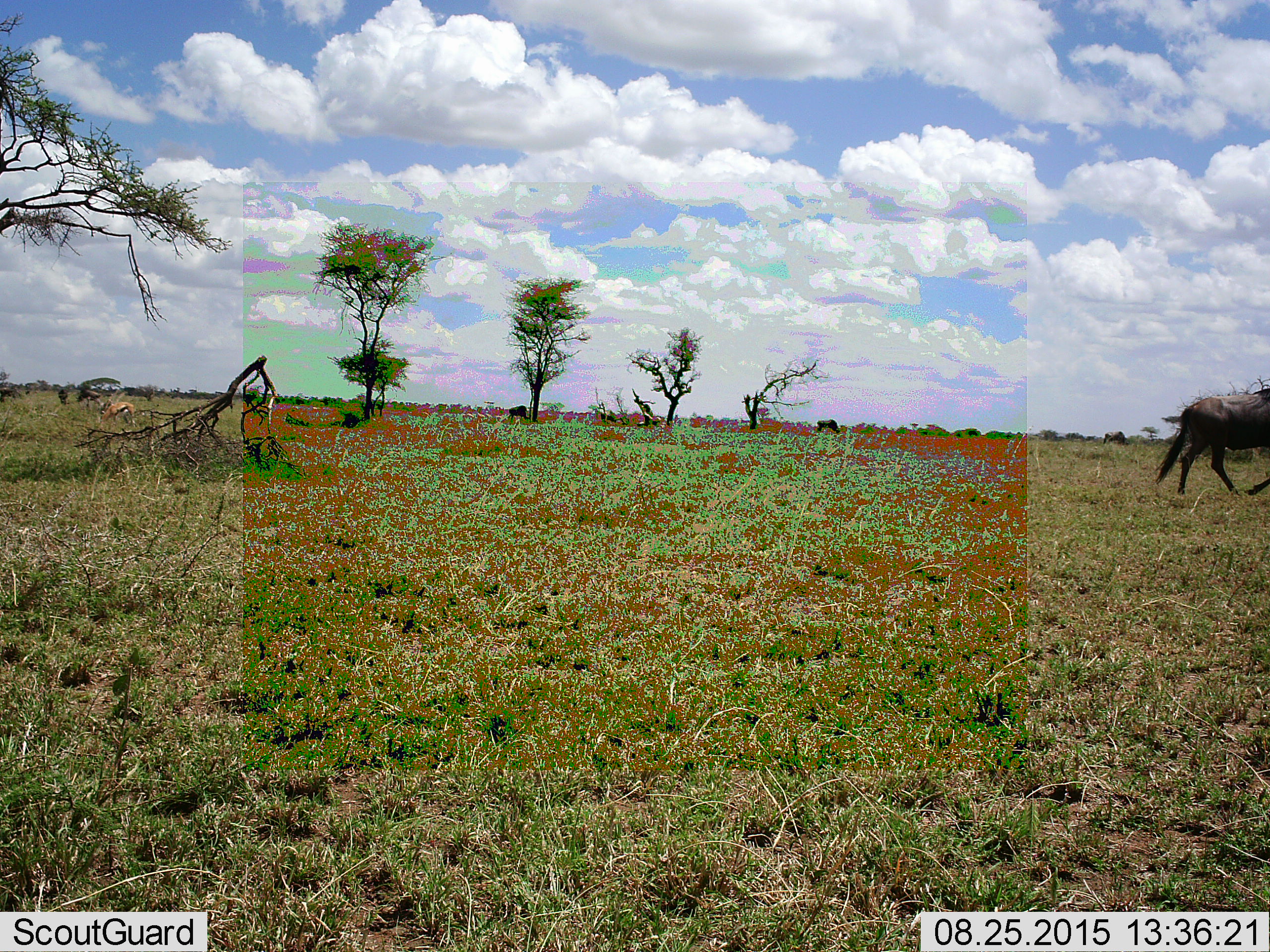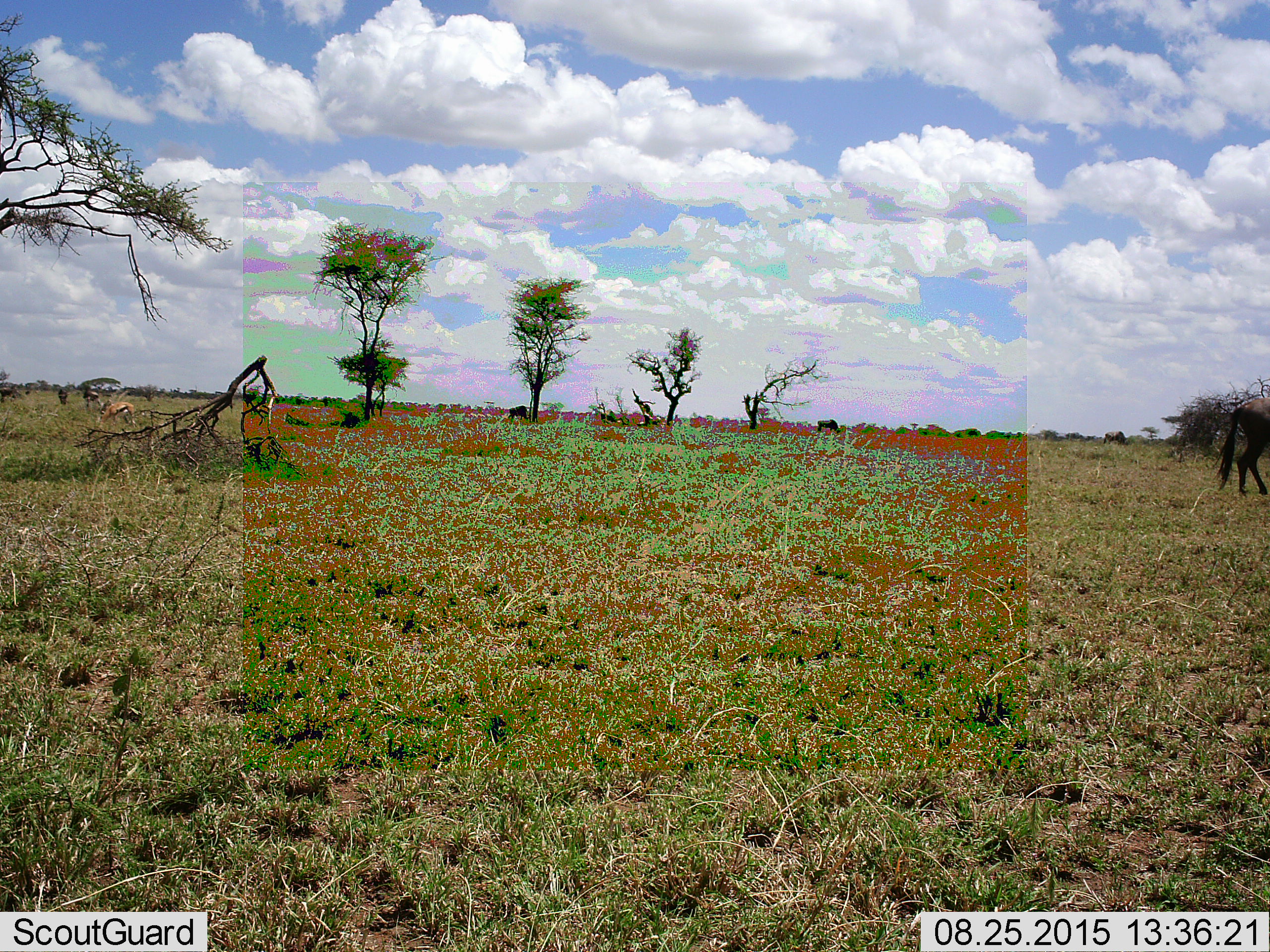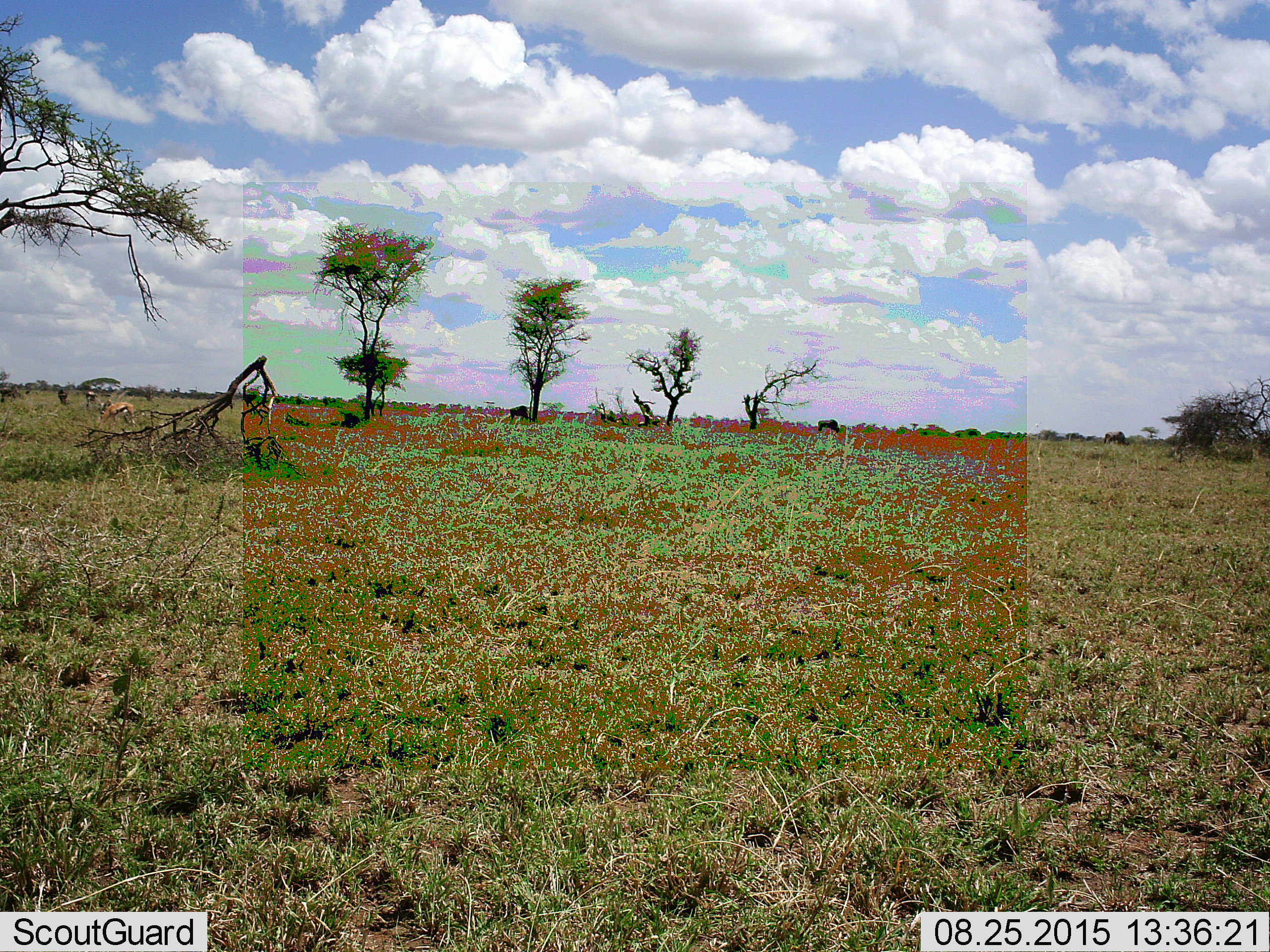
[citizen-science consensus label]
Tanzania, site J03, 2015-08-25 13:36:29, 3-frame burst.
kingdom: Animalia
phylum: Chordata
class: Mammalia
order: Artiodactyla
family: Bovidae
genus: Eudorcas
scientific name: Eudorcas thomsonii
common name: thomson's gazelle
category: gazellethomsons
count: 1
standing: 33%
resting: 0%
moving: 0%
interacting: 0%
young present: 0%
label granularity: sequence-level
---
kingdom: Animalia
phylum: Chordata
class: Mammalia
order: Artiodactyla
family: Bovidae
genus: Connochaetes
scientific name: Connochaetes taurinus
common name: blue wildebeest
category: wildebeest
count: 7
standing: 25%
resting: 0%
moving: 100%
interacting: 0%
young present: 0%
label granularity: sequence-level